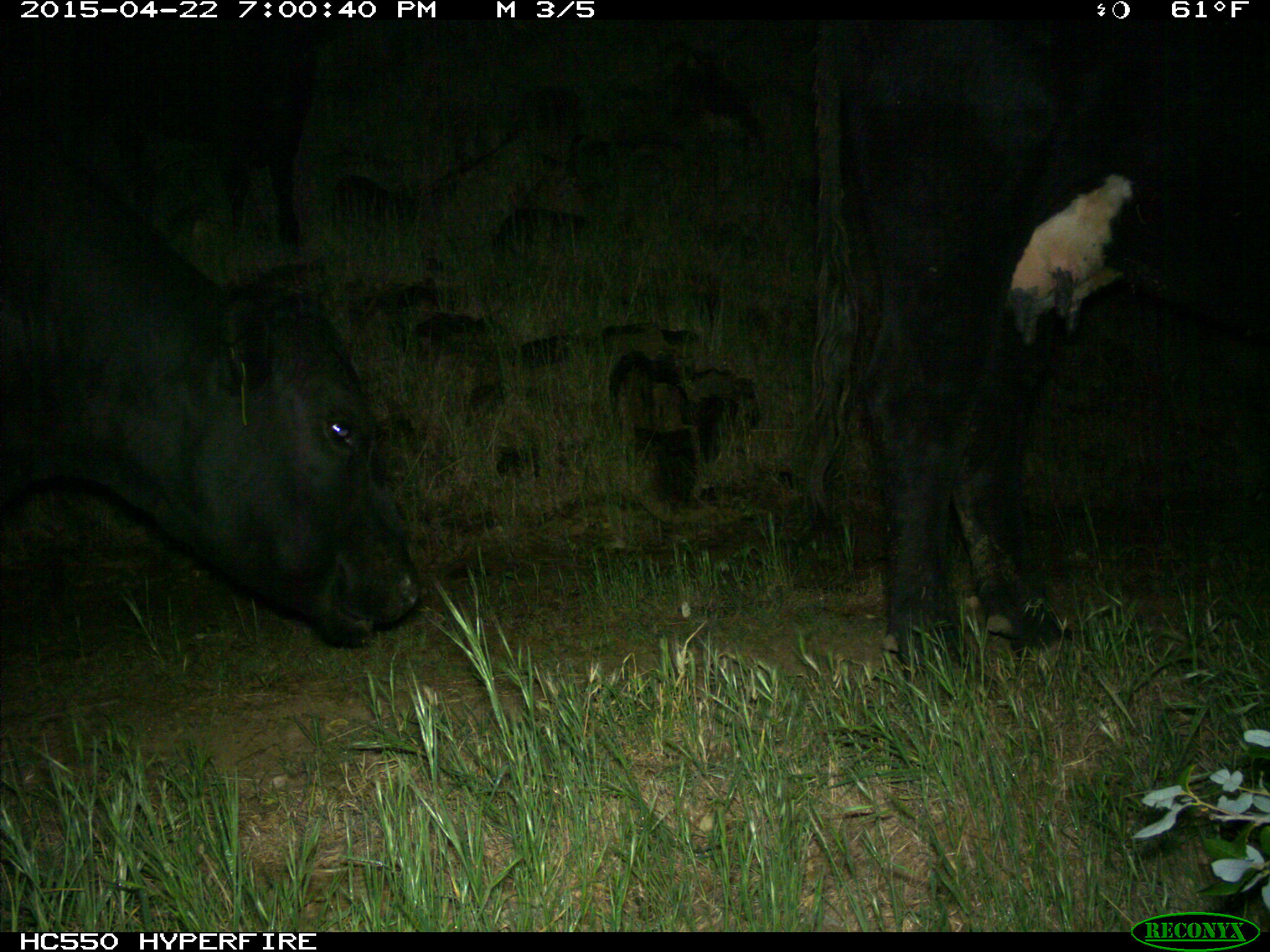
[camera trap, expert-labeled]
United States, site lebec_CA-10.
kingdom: Animalia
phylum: Chordata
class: Mammalia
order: Artiodactyla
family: Bovidae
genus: Bos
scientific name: Bos taurus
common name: domestic cow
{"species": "Bos taurus (domestic cow)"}